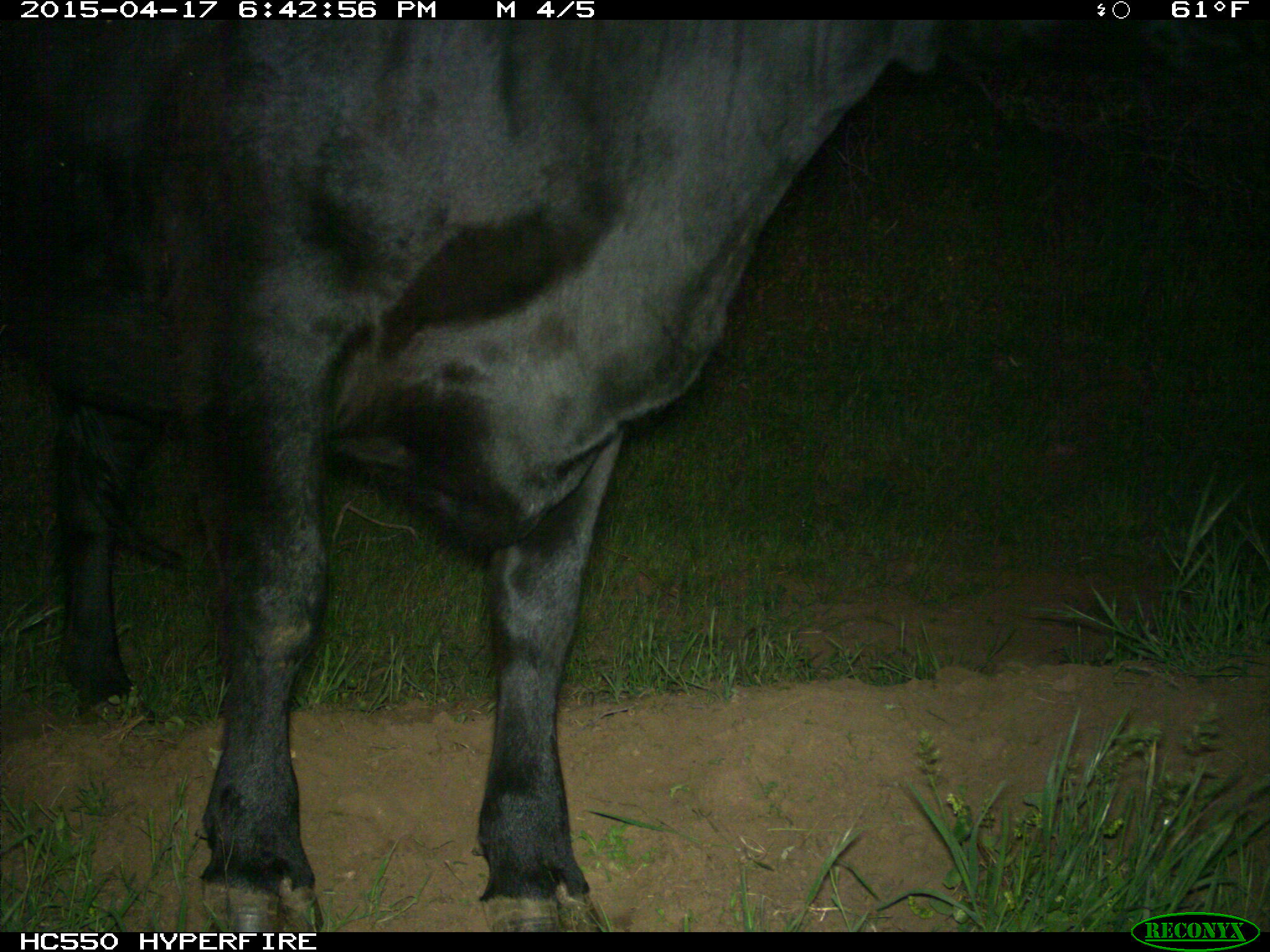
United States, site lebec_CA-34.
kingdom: Animalia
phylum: Chordata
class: Mammalia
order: Artiodactyla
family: Bovidae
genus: Bos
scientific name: Bos taurus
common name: domestic cow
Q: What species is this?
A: Bos taurus (domestic cow).